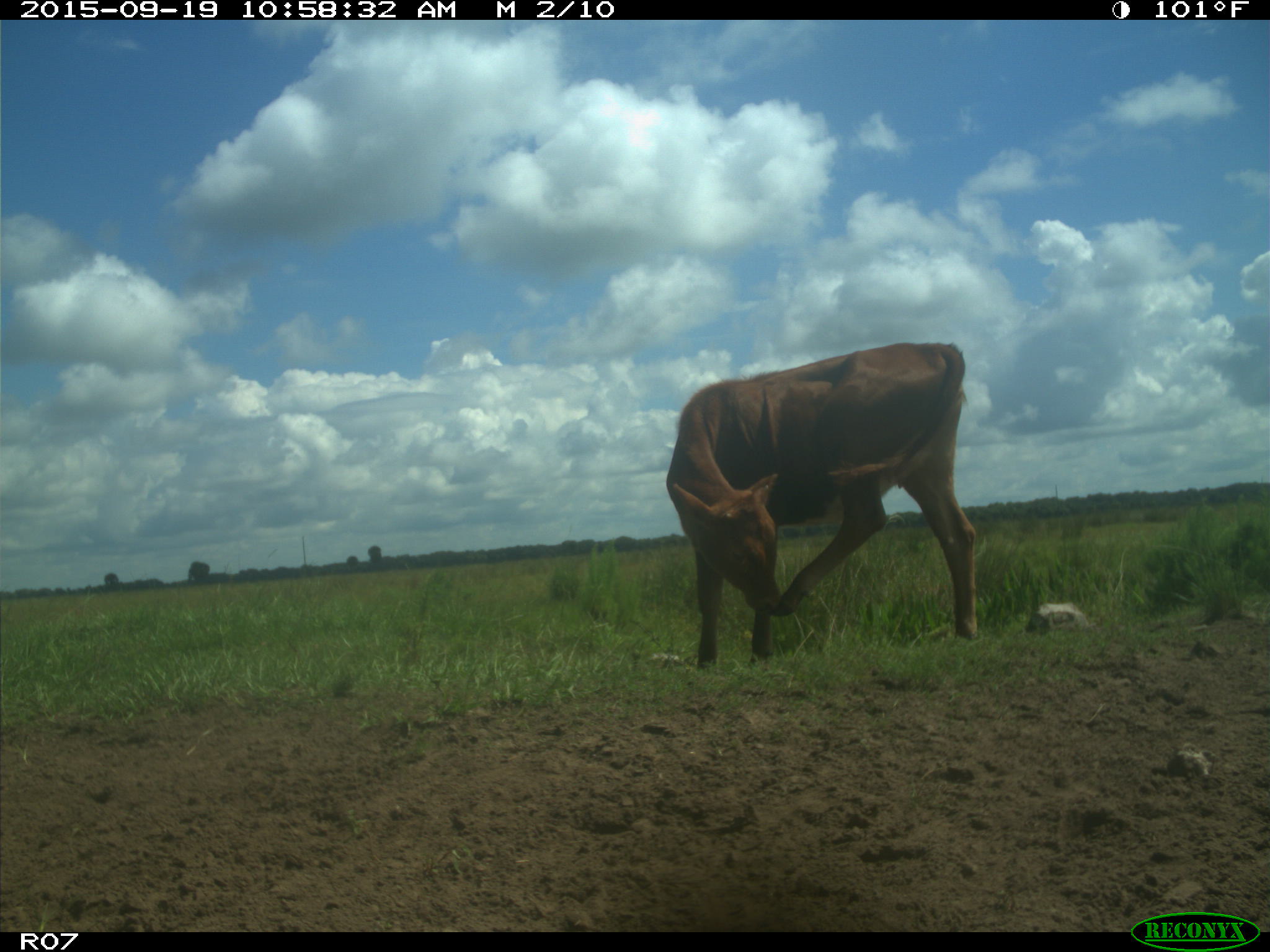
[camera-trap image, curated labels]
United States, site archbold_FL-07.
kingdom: Animalia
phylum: Chordata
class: Mammalia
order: Artiodactyla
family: Bovidae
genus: Bos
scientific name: Bos taurus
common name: domestic cow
Bos taurus (domestic cow).